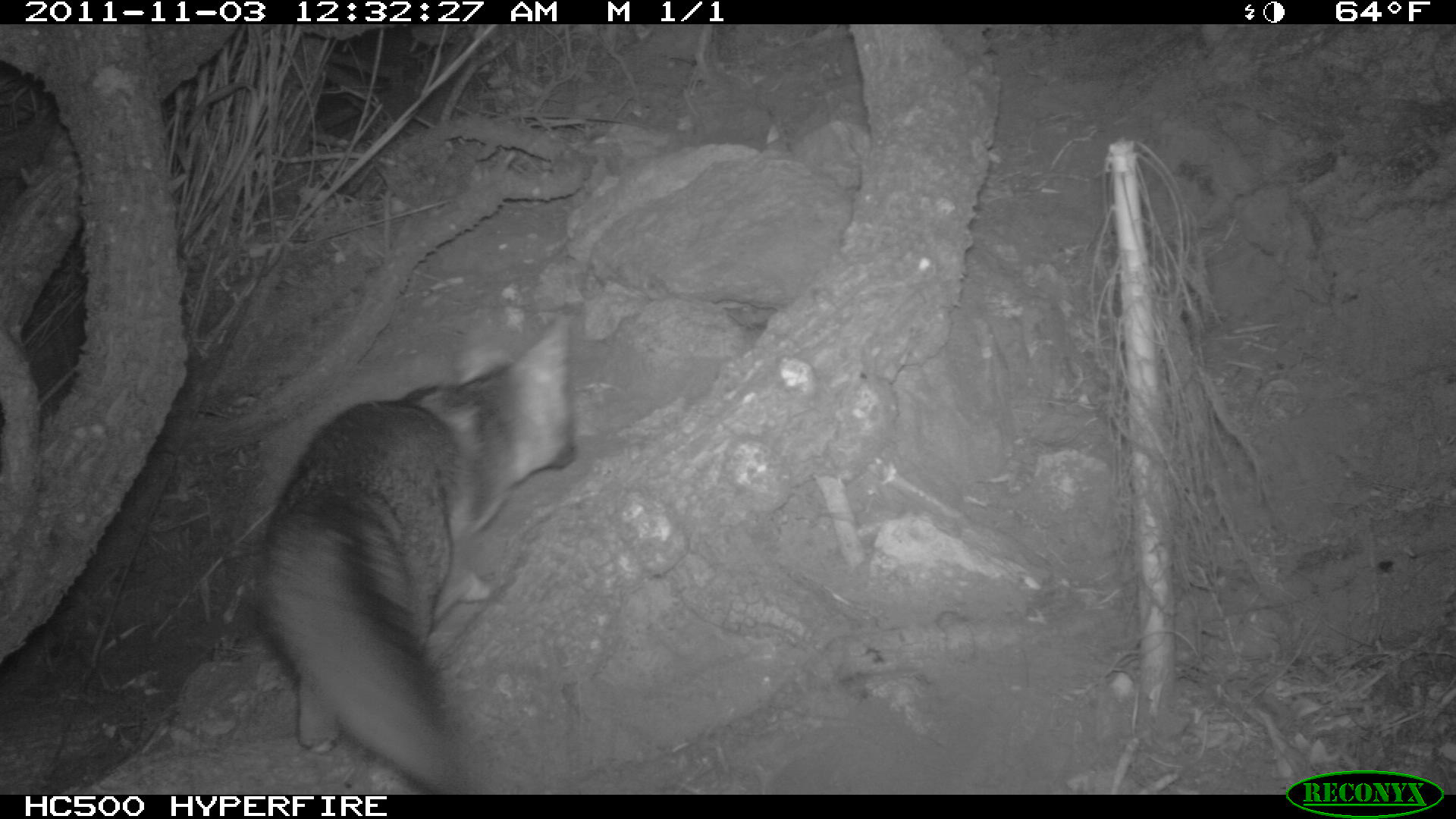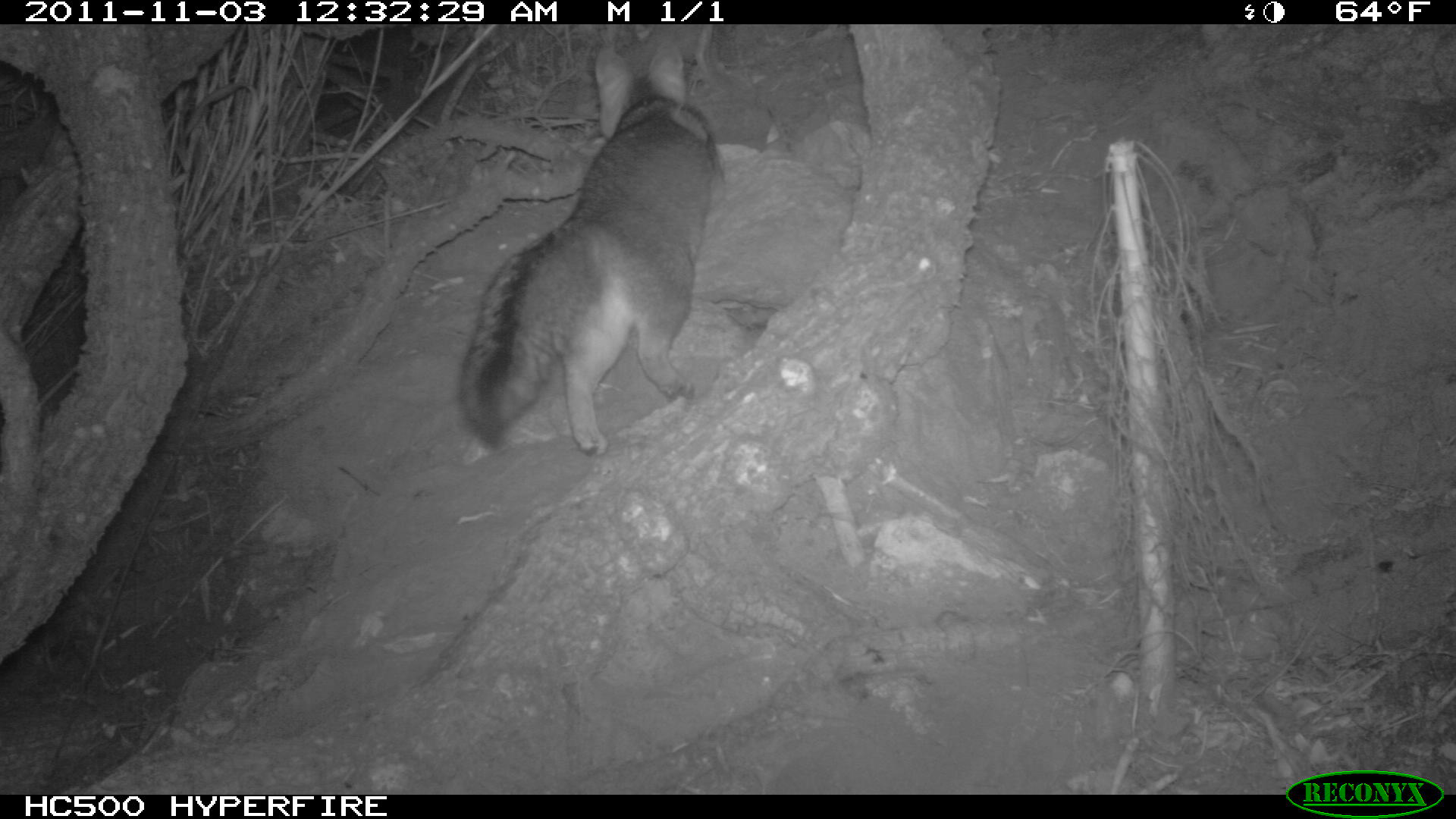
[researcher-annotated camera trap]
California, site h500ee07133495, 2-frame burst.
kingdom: Animalia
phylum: Chordata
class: Mammalia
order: Carnivora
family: Canidae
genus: Urocyon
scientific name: Urocyon littoralis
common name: island fox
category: fox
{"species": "fox (island fox) (Urocyon littoralis)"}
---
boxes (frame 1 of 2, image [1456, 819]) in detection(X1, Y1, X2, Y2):
fox: detection(251, 313, 577, 795)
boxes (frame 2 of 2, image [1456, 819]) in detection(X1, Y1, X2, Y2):
fox: detection(458, 36, 720, 457)